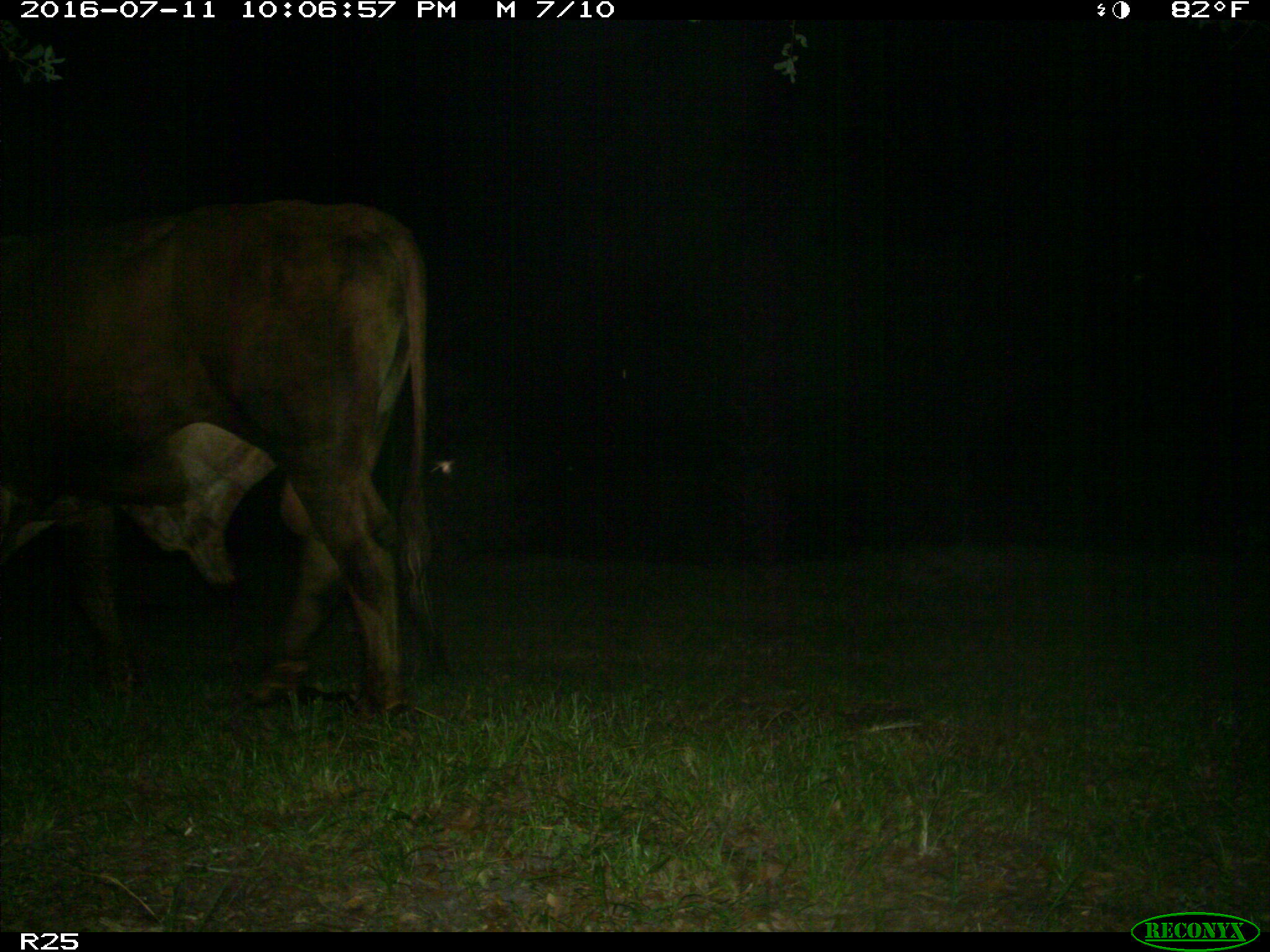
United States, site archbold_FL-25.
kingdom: Animalia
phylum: Chordata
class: Mammalia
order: Artiodactyla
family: Bovidae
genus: Bos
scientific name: Bos taurus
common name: domestic cow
Bos taurus (domestic cow).